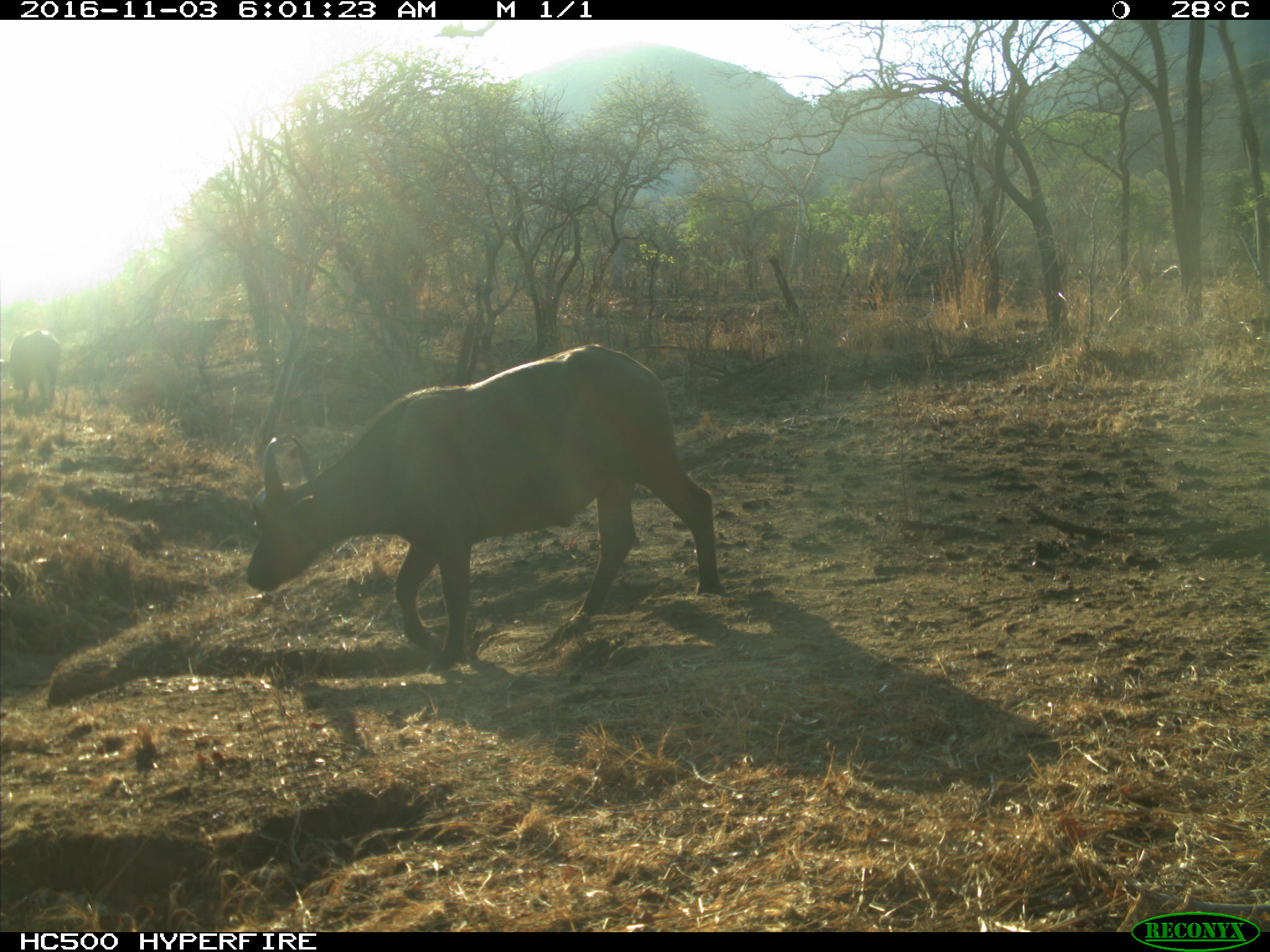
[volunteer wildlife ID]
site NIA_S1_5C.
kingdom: Animalia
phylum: Chordata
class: Mammalia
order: Artiodactyla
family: Bovidae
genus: Syncerus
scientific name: Syncerus caffer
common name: african buffalo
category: buffalo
Buffalo (african buffalo) (Syncerus caffer), count 2. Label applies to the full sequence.